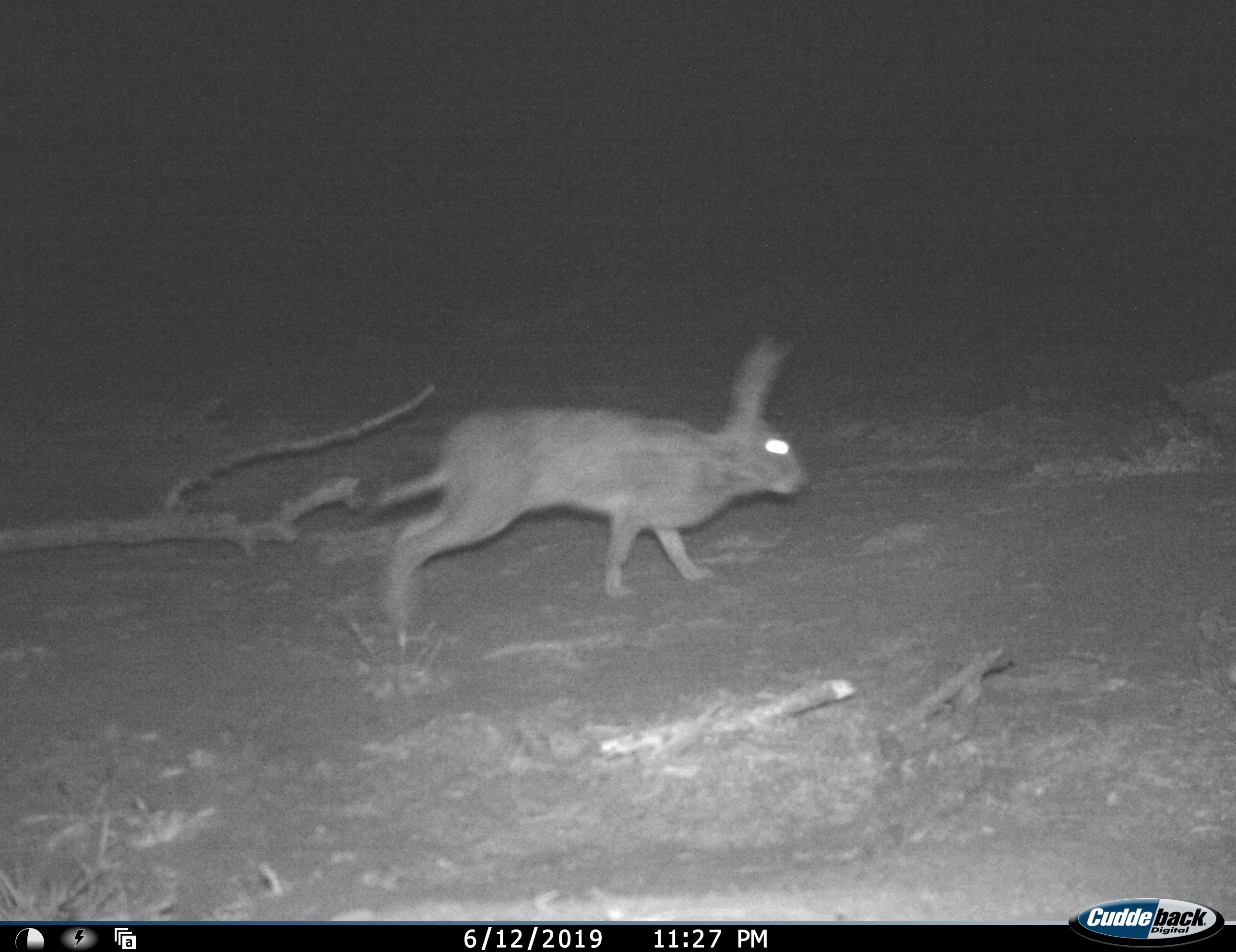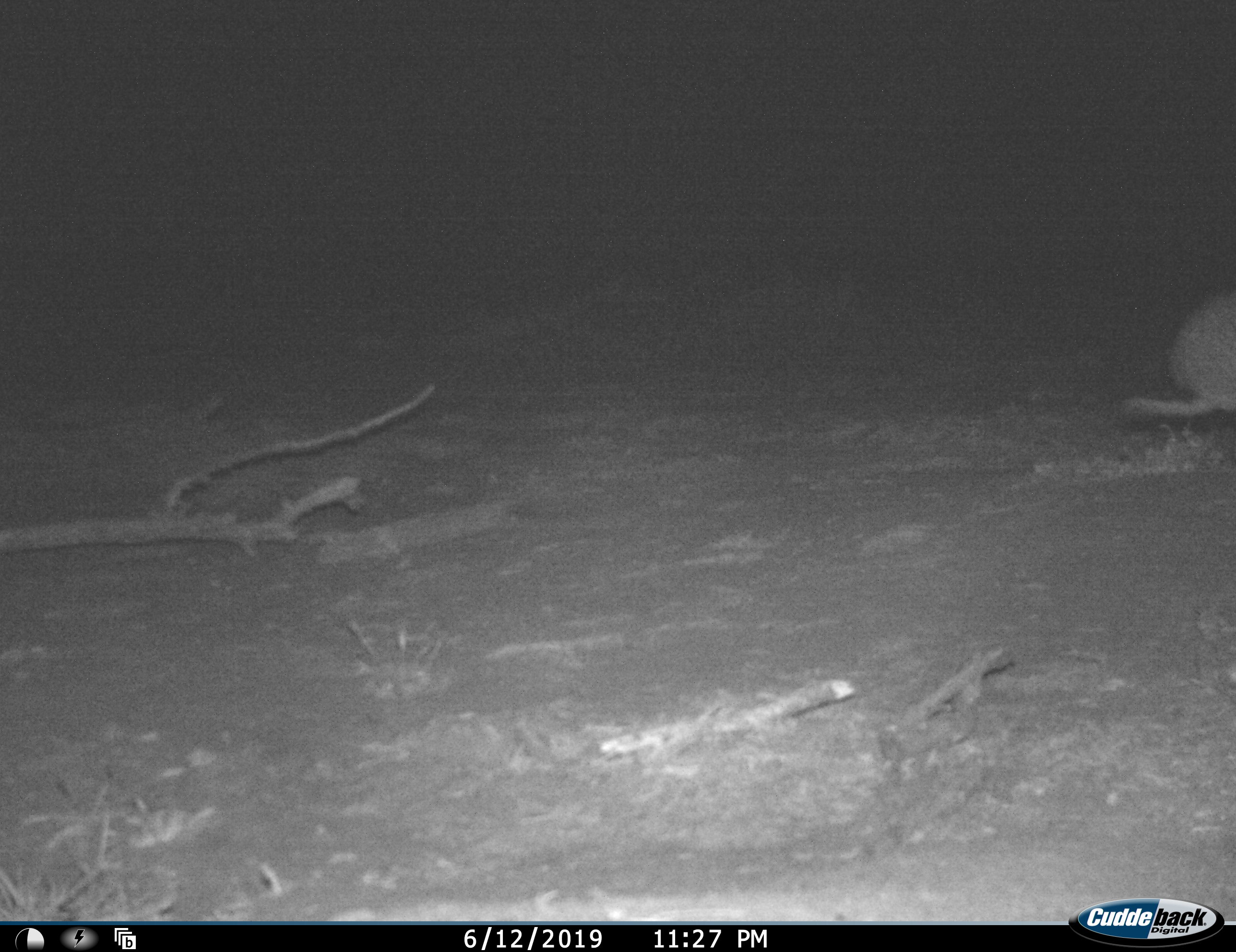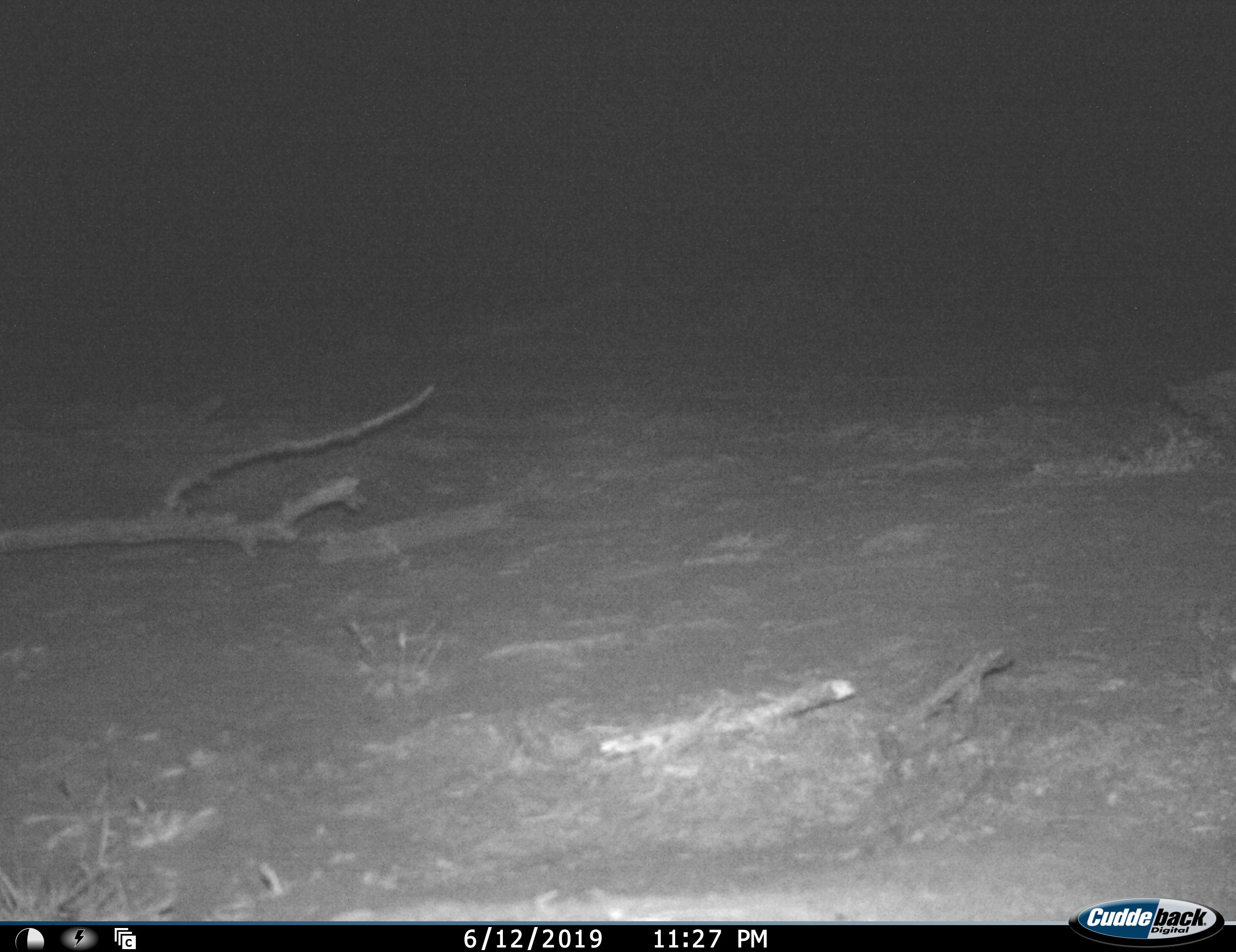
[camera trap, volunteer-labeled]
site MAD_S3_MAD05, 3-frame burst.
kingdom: Animalia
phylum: Chordata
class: Mammalia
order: Carnivora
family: Herpestidae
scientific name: Herpestidae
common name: mongoose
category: mongooseunknown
Mongooseunknown (mongoose) (Herpestidae), count 1. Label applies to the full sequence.